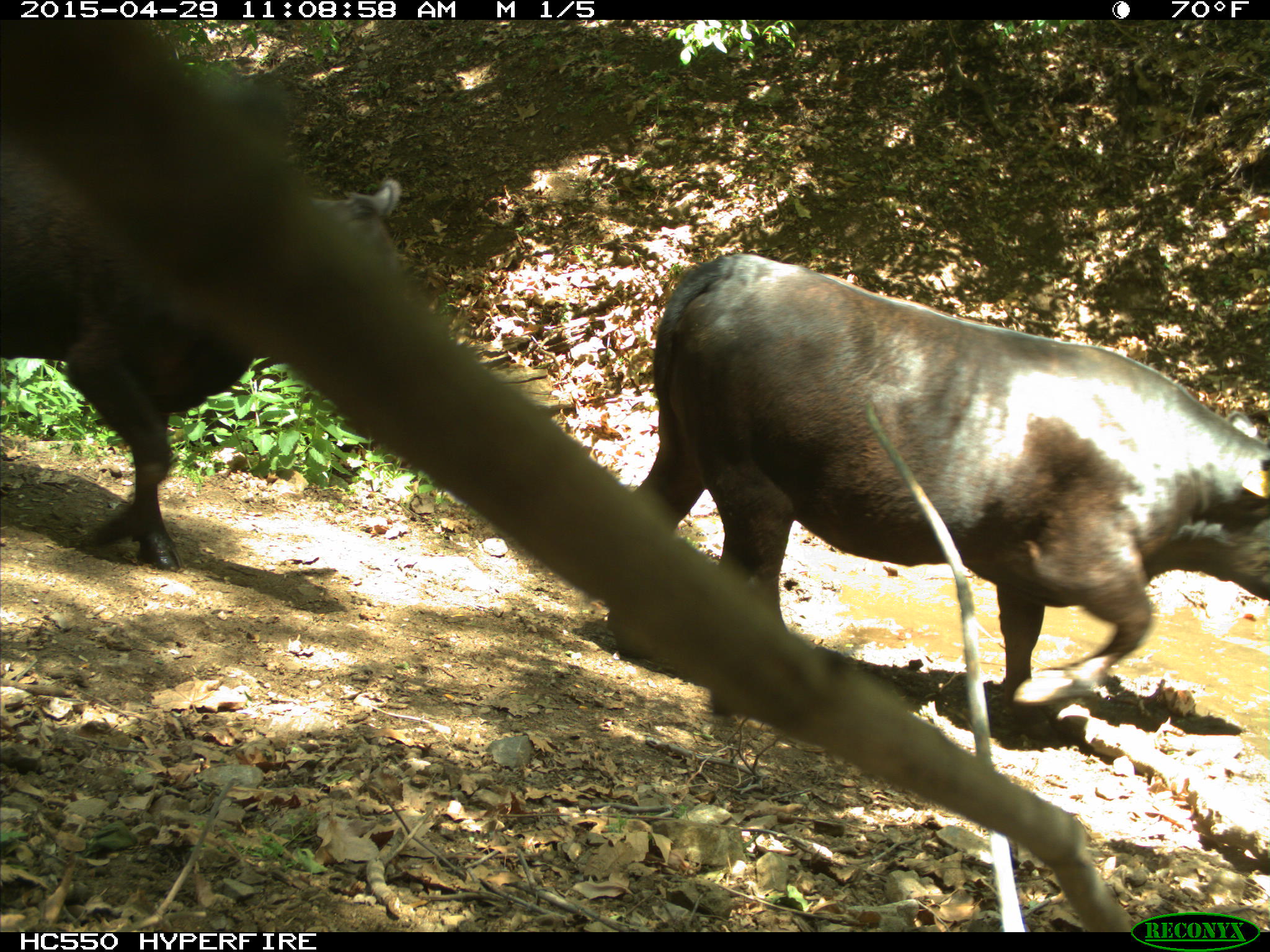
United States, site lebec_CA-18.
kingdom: Animalia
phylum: Chordata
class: Mammalia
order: Artiodactyla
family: Bovidae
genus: Bos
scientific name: Bos taurus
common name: domestic cow